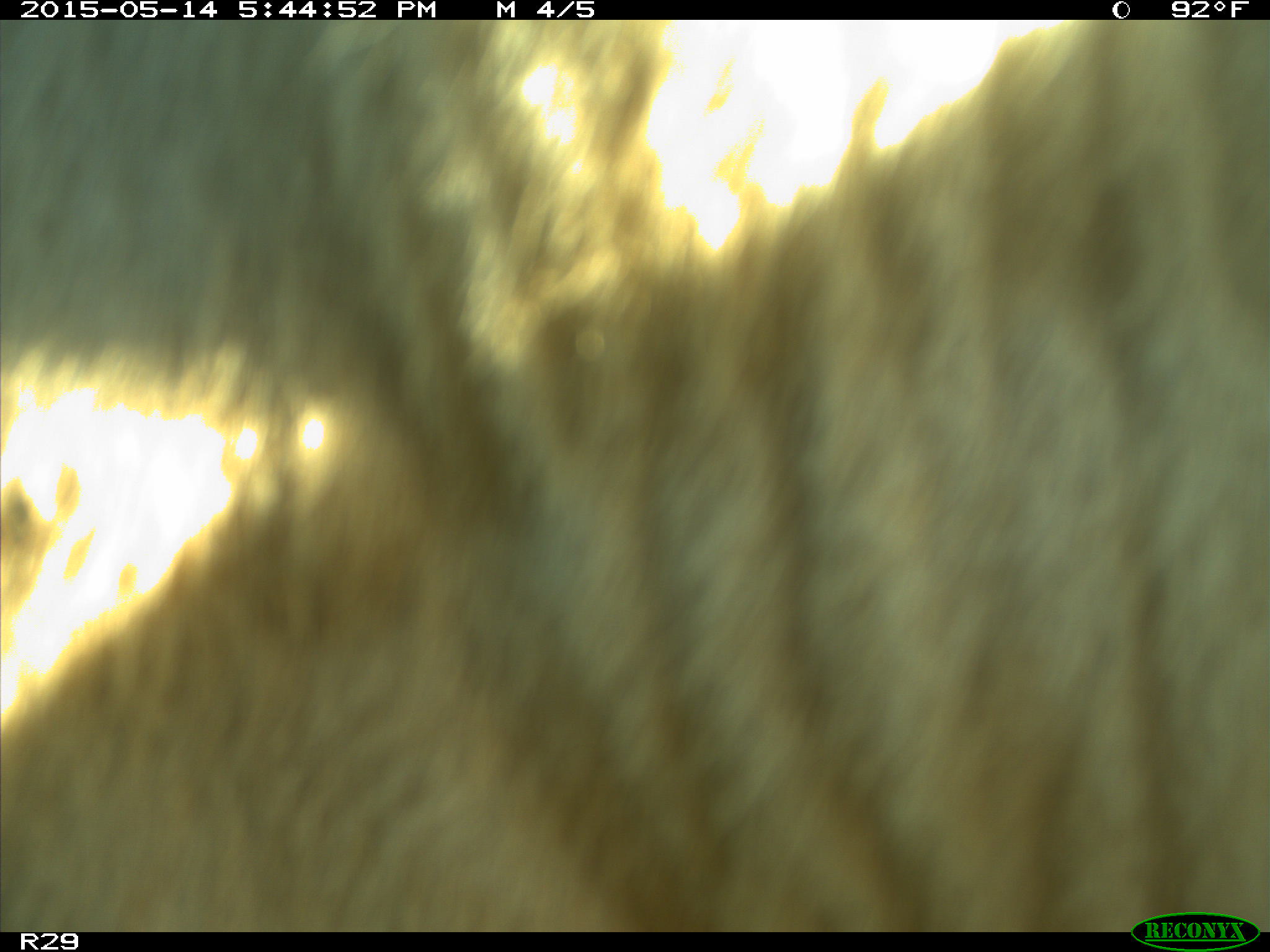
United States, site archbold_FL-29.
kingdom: Animalia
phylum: Chordata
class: Mammalia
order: Artiodactyla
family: Bovidae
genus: Bos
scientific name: Bos taurus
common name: domestic cow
Bos taurus (domestic cow).